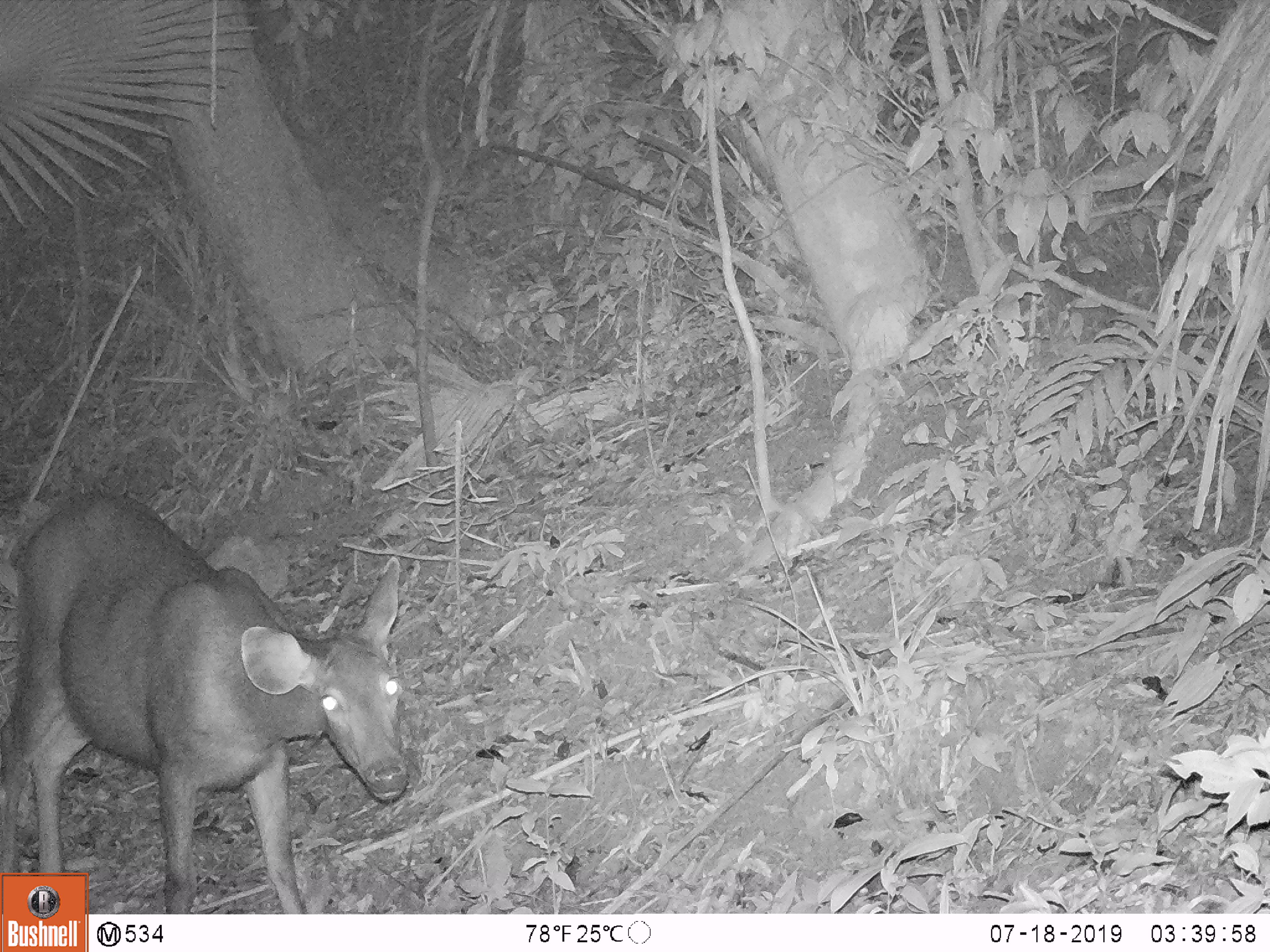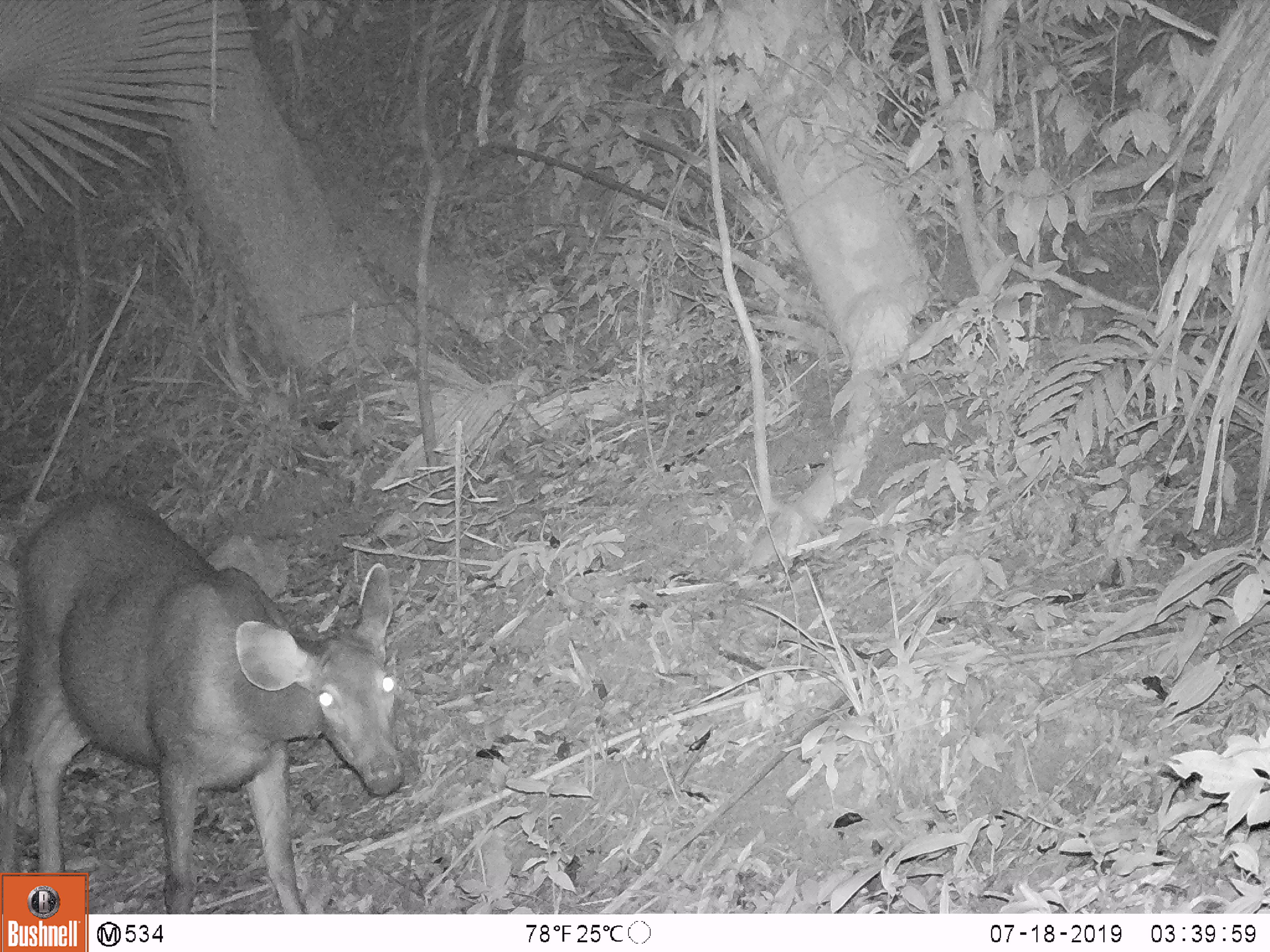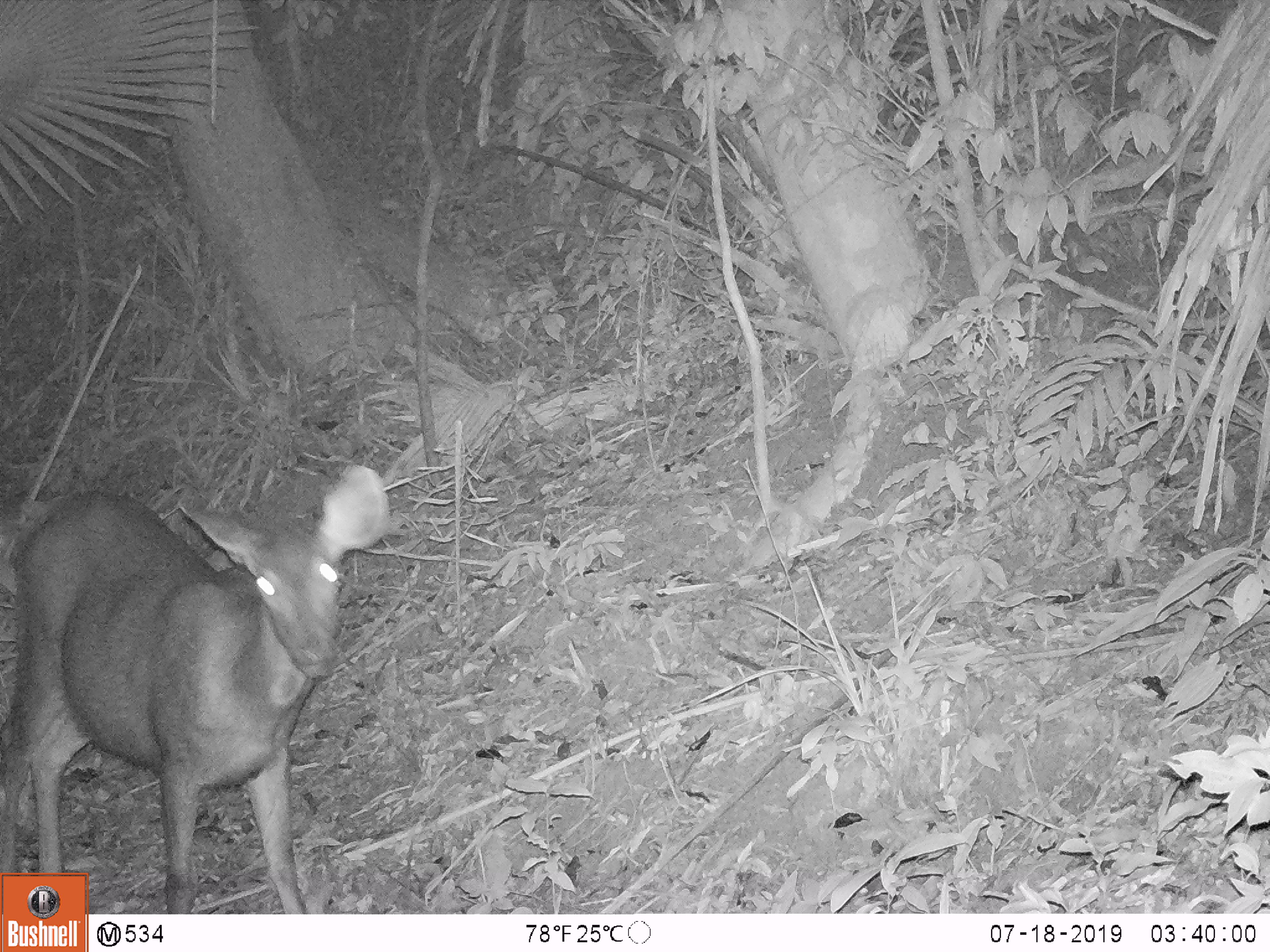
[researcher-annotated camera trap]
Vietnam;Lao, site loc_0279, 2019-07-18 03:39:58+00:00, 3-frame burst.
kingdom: Animalia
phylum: Chordata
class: Mammalia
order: Artiodactyla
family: Cervidae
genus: Rusa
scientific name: Rusa unicolor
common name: sambar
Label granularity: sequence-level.